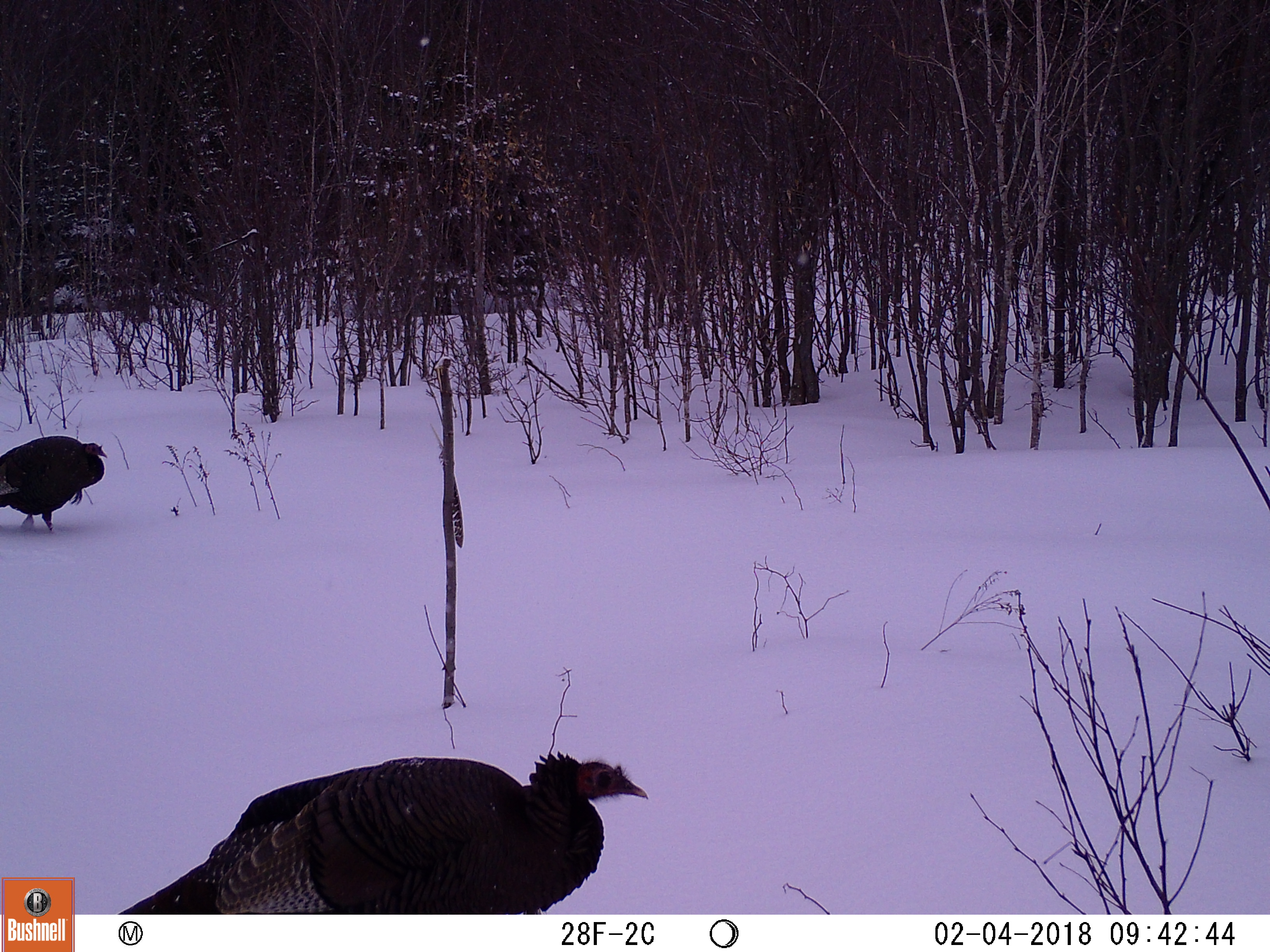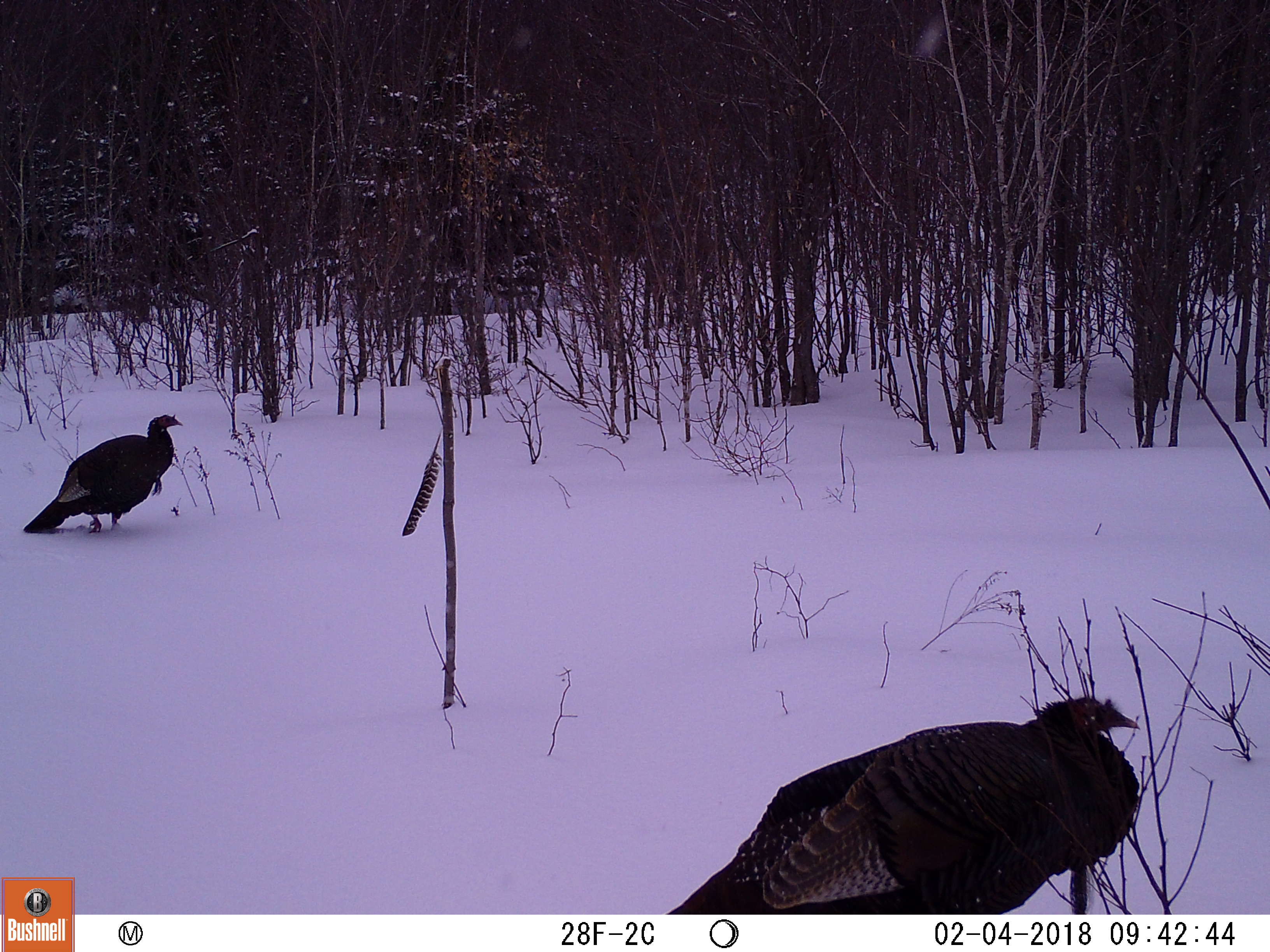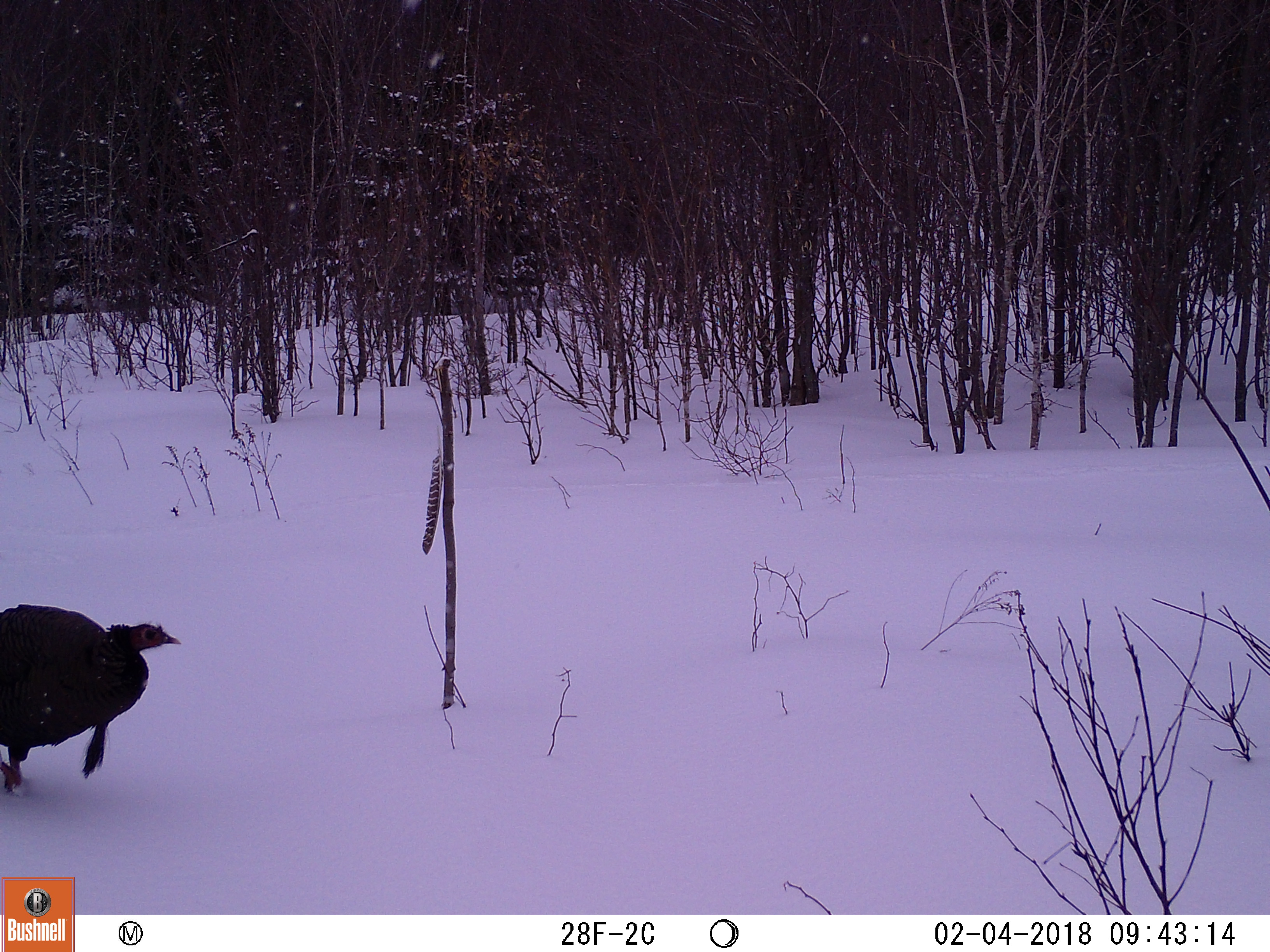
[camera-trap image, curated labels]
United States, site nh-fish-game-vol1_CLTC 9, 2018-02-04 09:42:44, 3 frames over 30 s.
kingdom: Animalia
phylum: Chordata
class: Aves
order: Galliformes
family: Phasianidae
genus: Meleagris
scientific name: Meleagris gallopavo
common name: wild turkey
Wild turkey (Meleagris gallopavo).